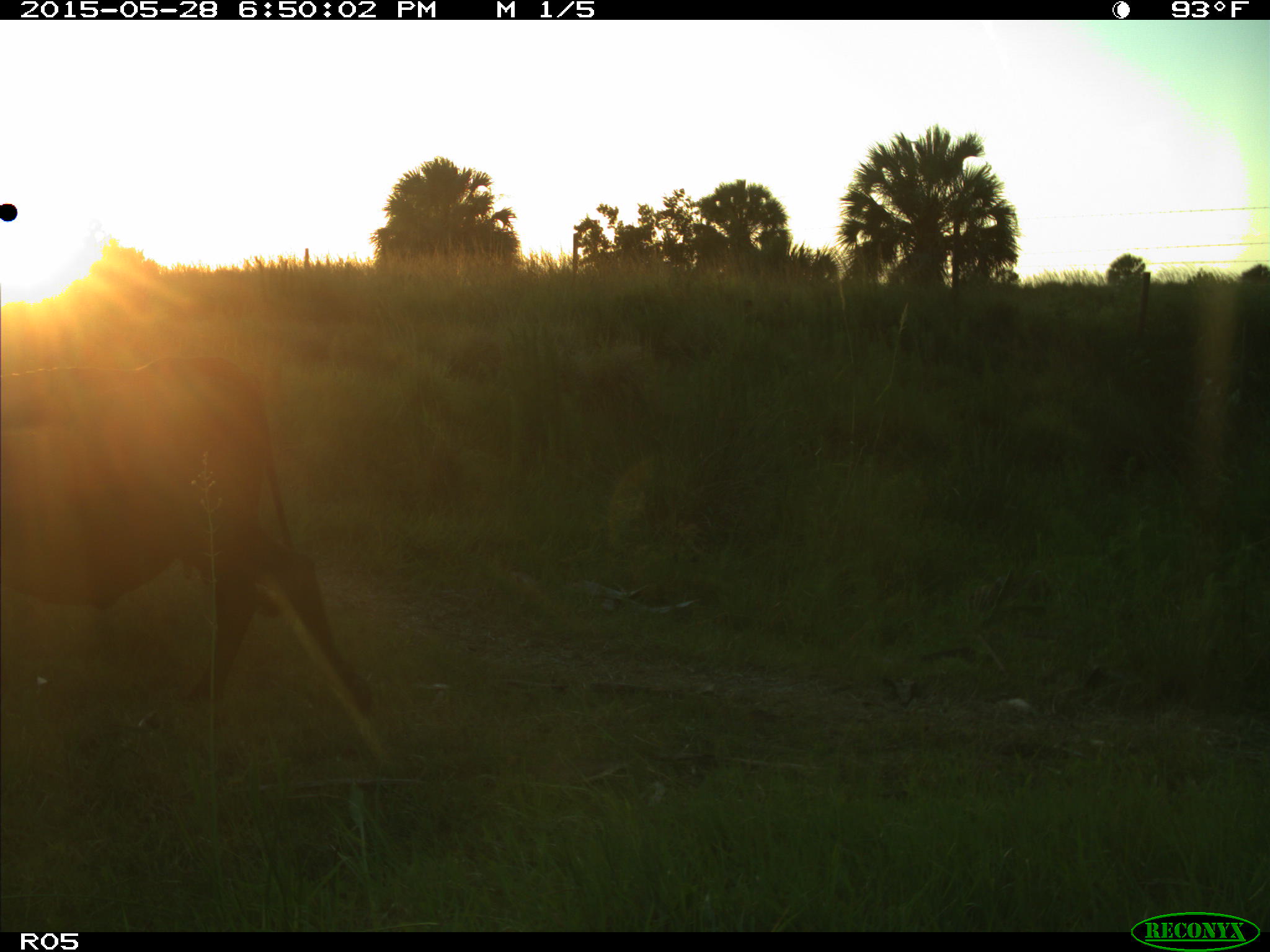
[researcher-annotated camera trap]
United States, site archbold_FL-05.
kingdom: Animalia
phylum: Chordata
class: Mammalia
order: Artiodactyla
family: Bovidae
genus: Bos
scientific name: Bos taurus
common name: domestic cow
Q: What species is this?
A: Bos taurus (domestic cow).